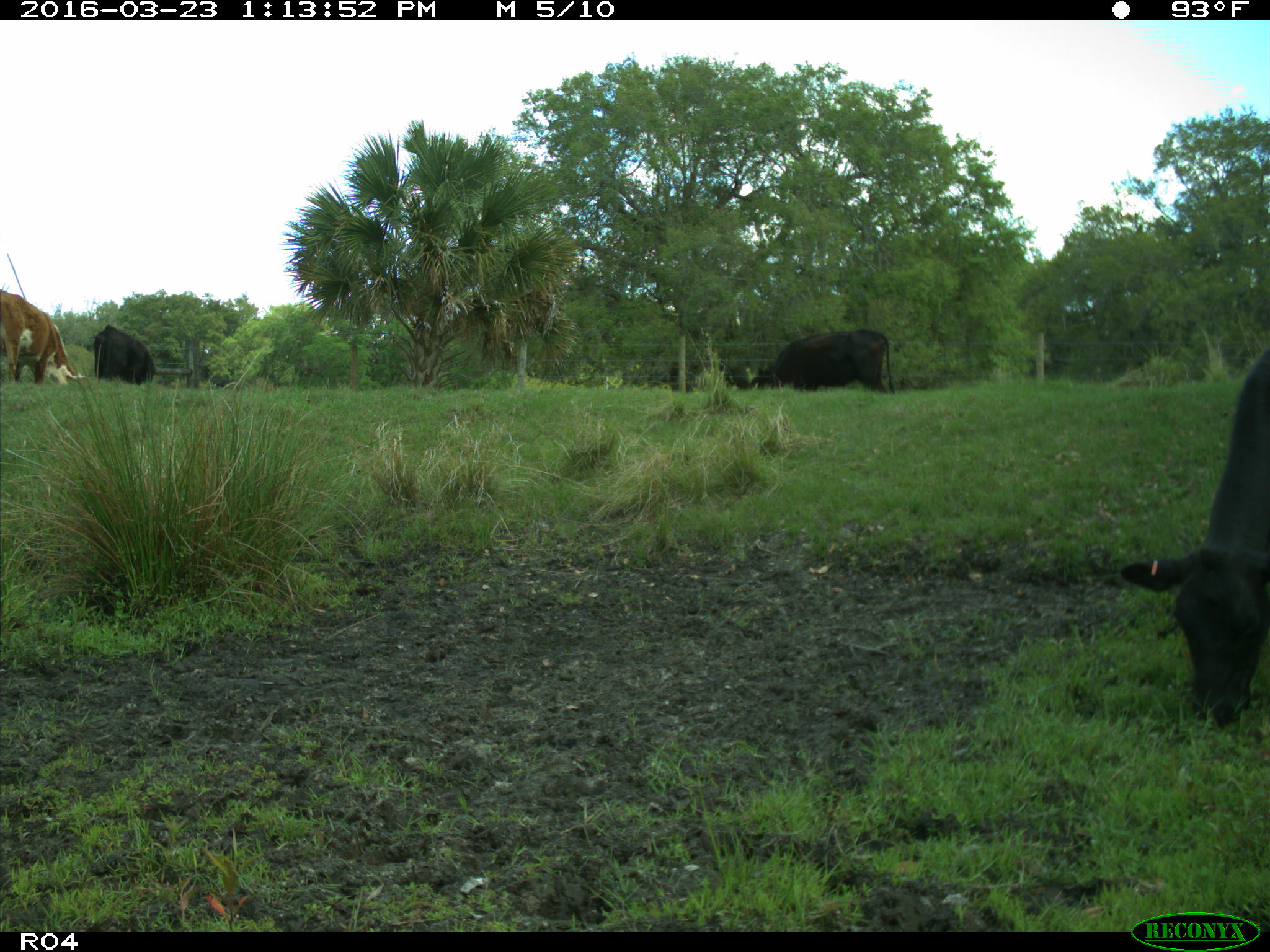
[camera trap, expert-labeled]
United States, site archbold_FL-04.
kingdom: Animalia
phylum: Chordata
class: Mammalia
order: Artiodactyla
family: Bovidae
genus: Bos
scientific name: Bos taurus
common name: domestic cow